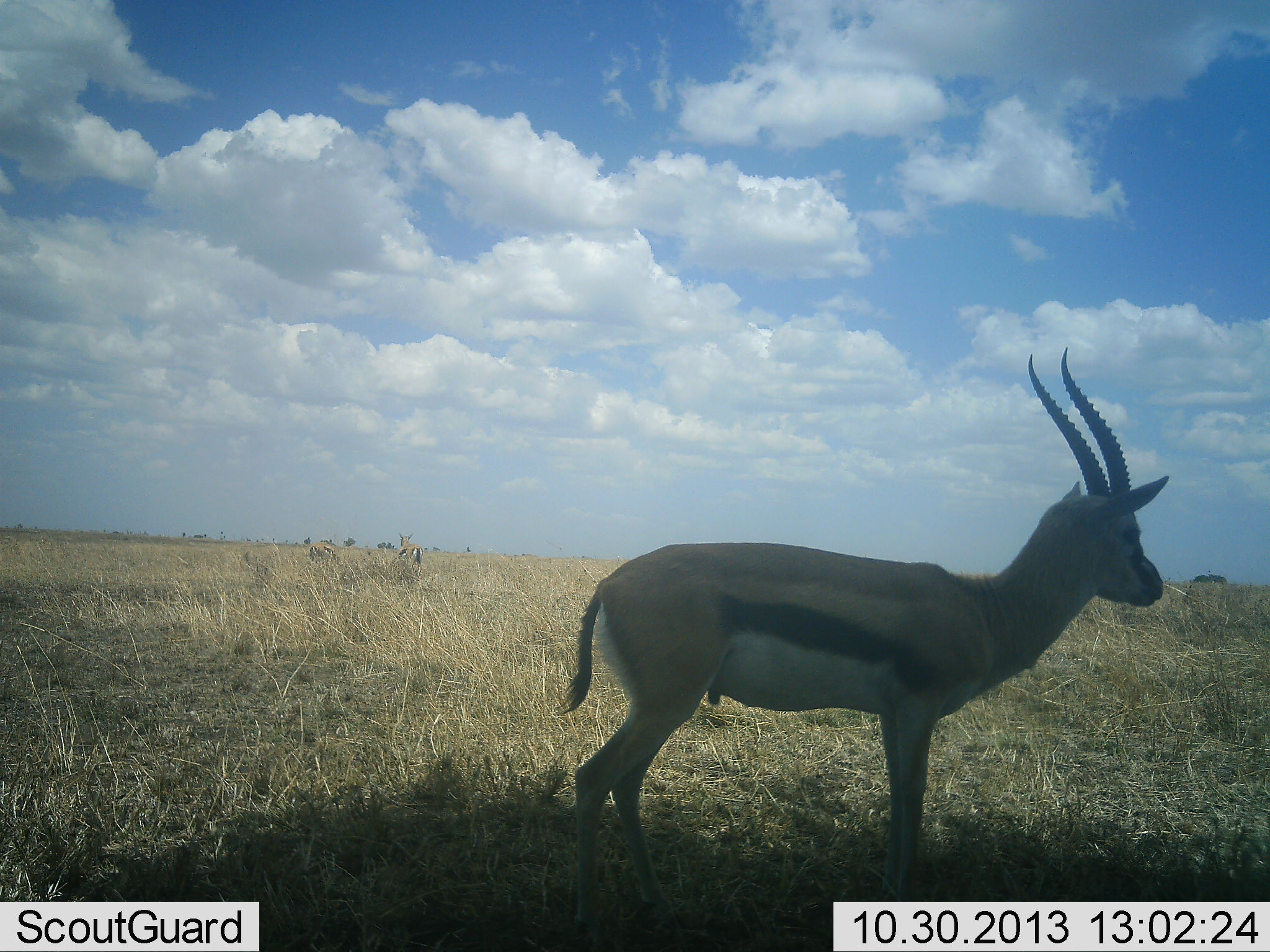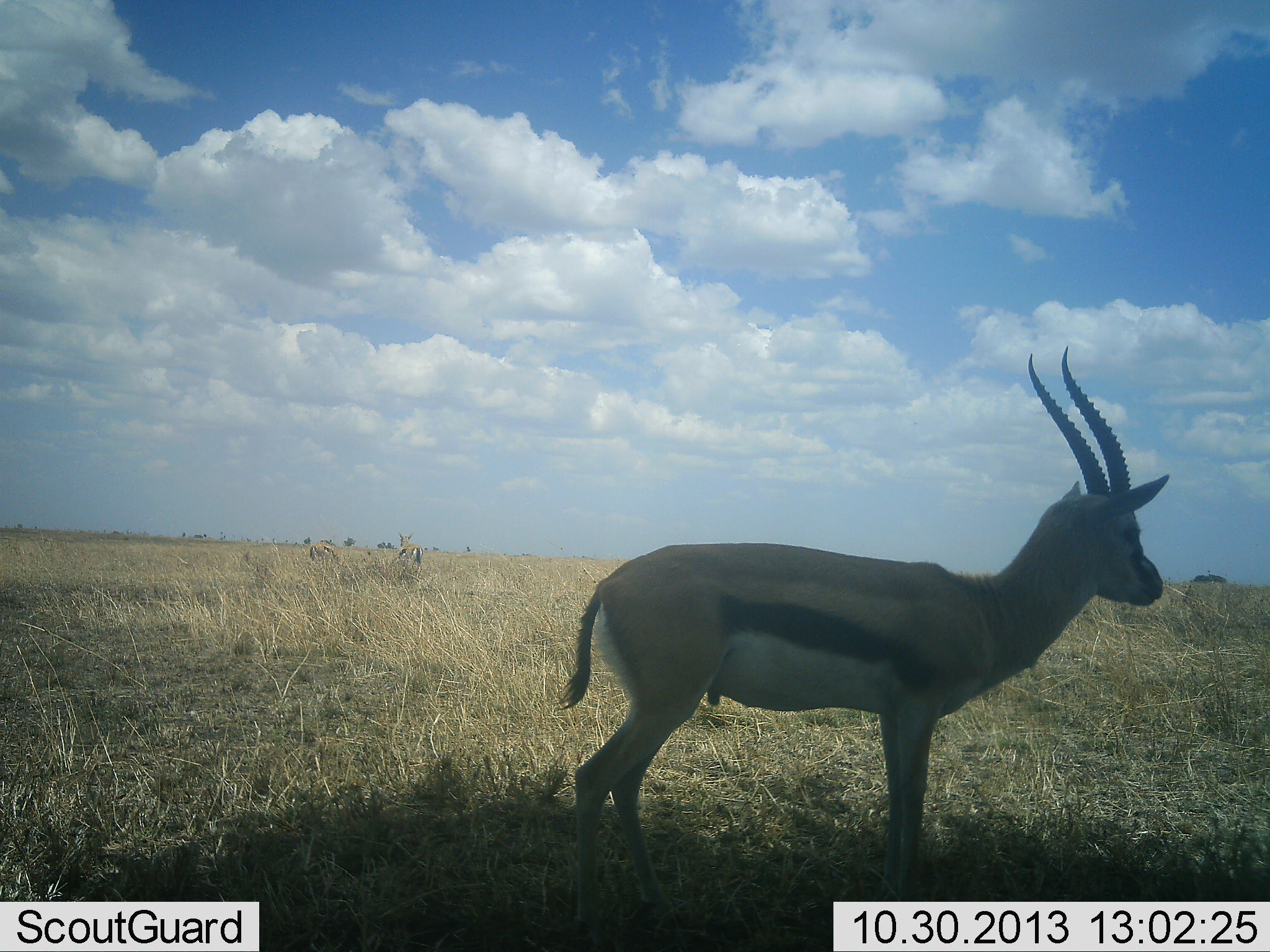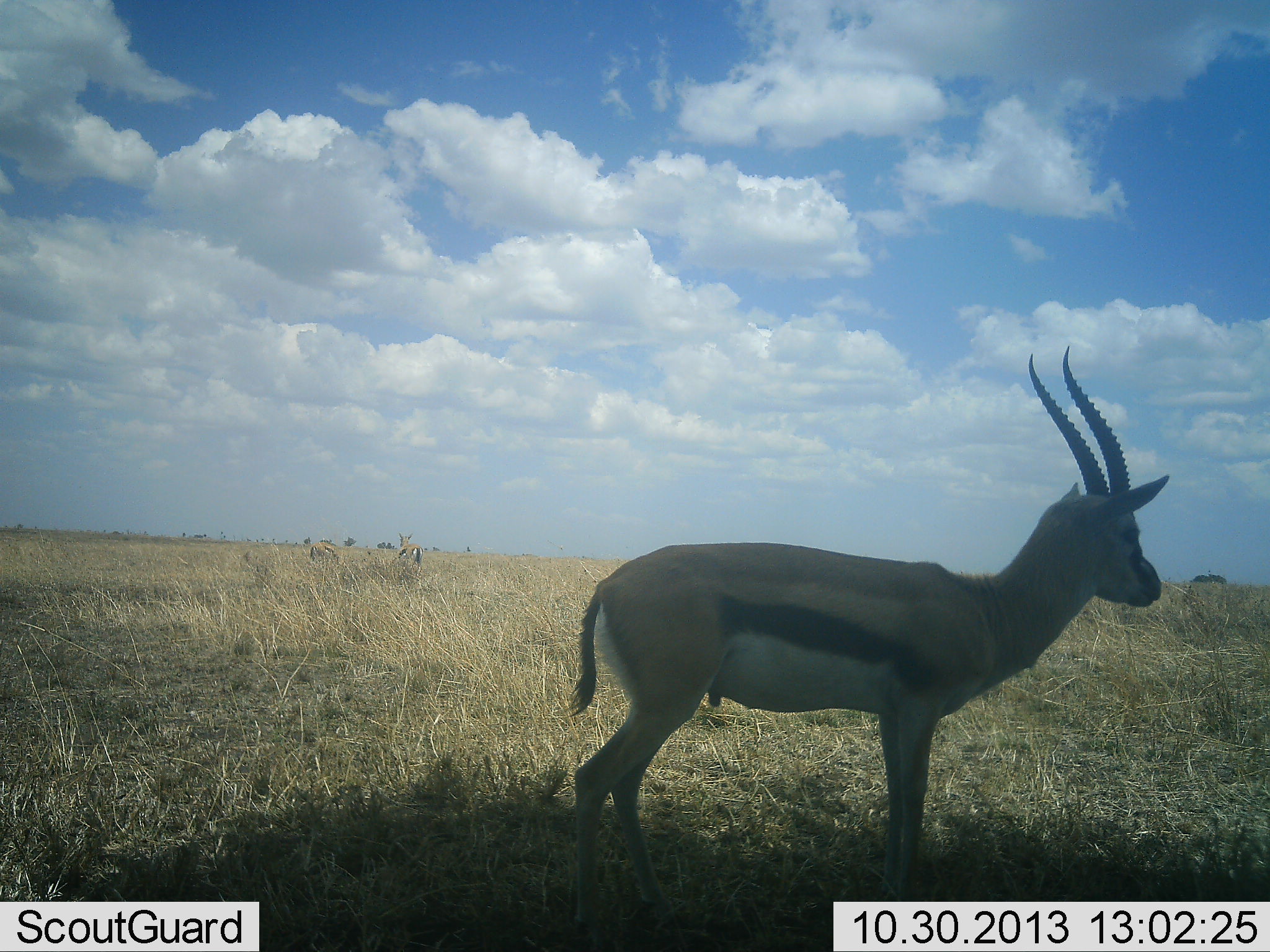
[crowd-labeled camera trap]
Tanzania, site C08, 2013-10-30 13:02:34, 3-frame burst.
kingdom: Animalia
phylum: Chordata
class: Mammalia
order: Artiodactyla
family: Bovidae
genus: Eudorcas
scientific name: Eudorcas thomsonii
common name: thomson's gazelle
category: gazellethomsons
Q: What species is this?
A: Gazellethomsons (thomson's gazelle) (Eudorcas thomsonii).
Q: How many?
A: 1.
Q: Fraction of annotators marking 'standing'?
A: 96%.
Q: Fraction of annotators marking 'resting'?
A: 4%.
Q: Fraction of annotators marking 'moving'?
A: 0%.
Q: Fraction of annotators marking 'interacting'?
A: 0%.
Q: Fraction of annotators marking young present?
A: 0%.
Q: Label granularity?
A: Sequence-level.